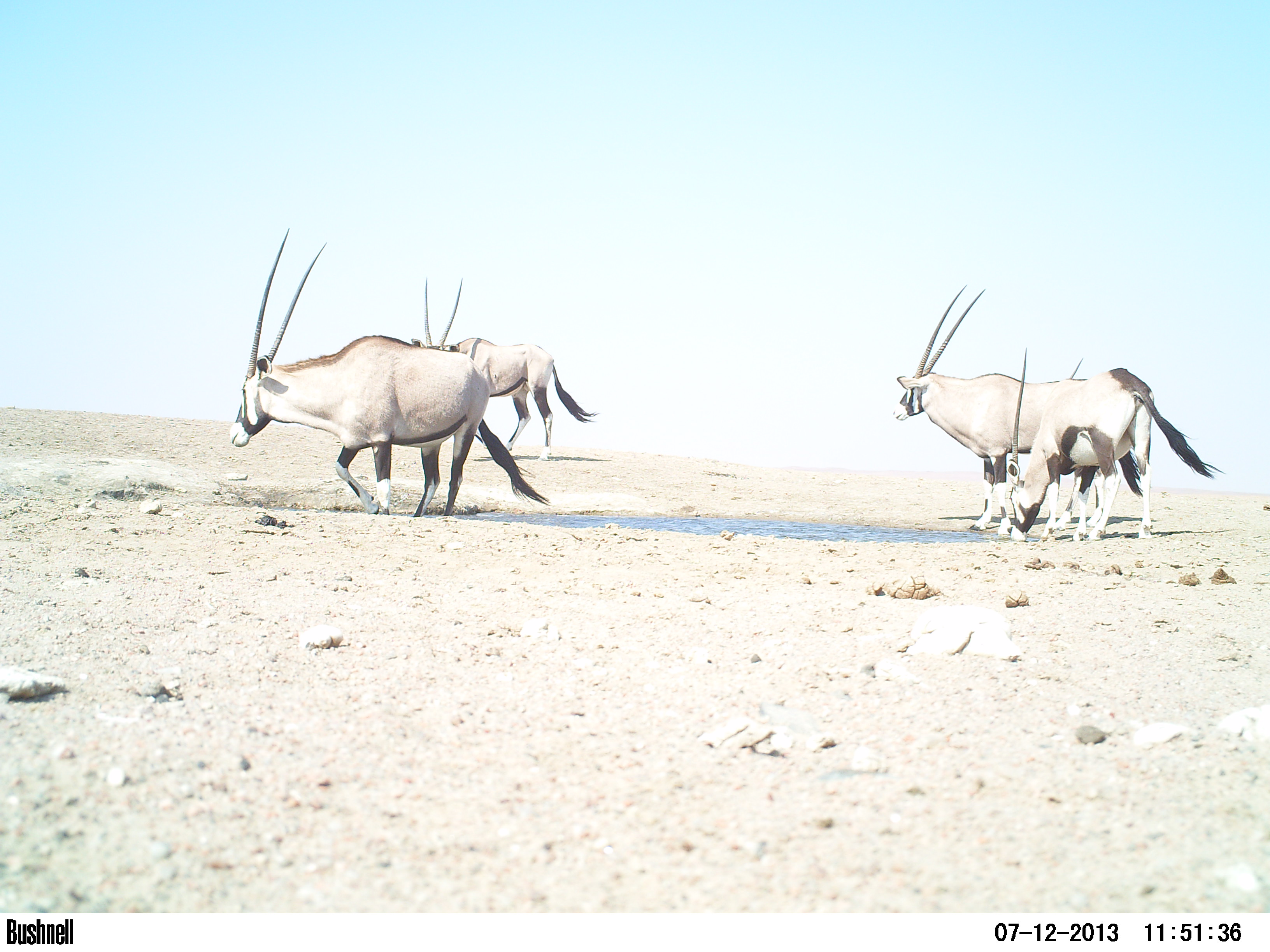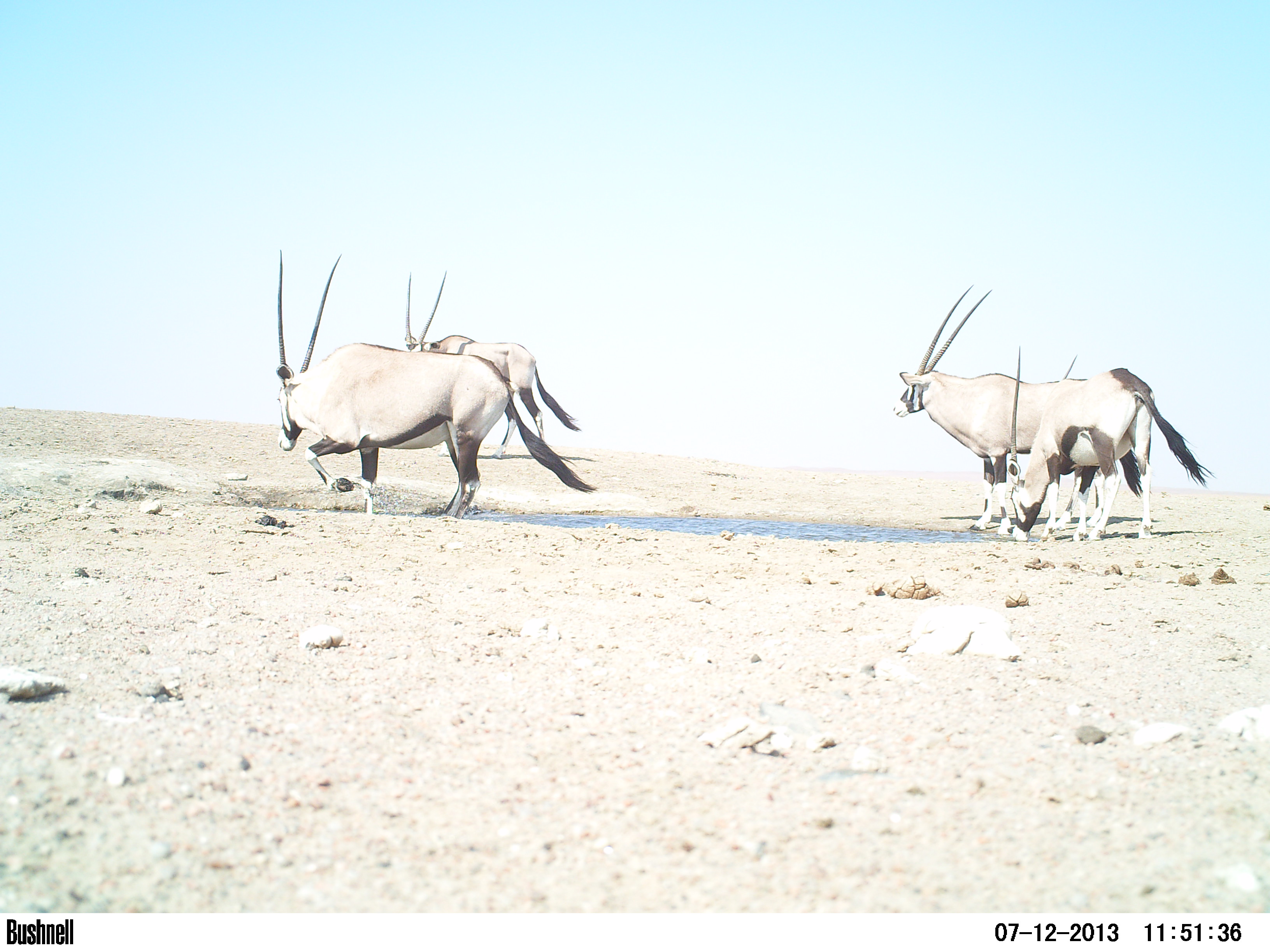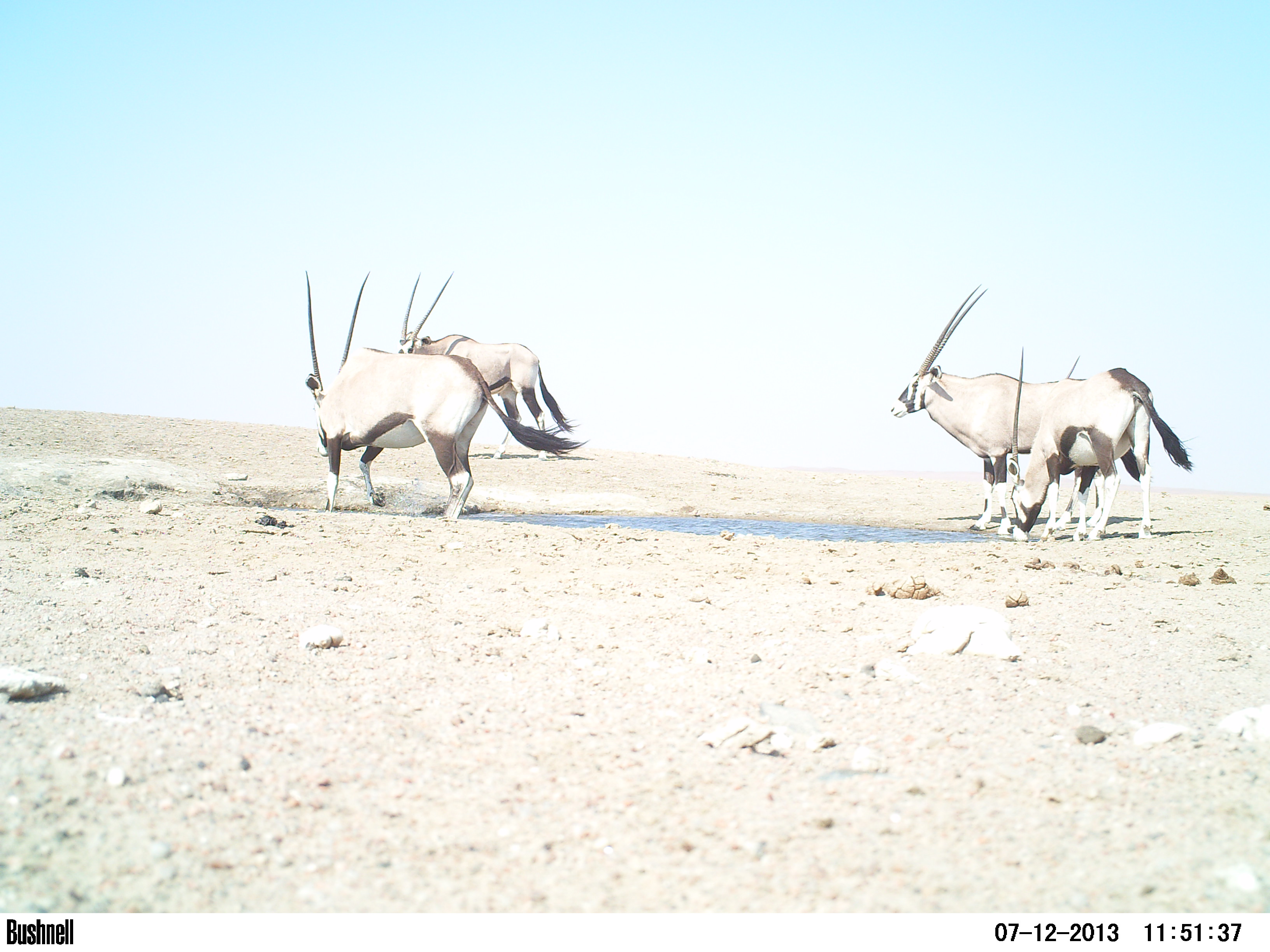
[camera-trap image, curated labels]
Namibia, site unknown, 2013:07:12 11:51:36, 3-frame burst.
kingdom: Animalia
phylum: Chordata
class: Mammalia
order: Artiodactyla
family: Bovidae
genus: Oryx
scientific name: Oryx gazella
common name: gemsbok